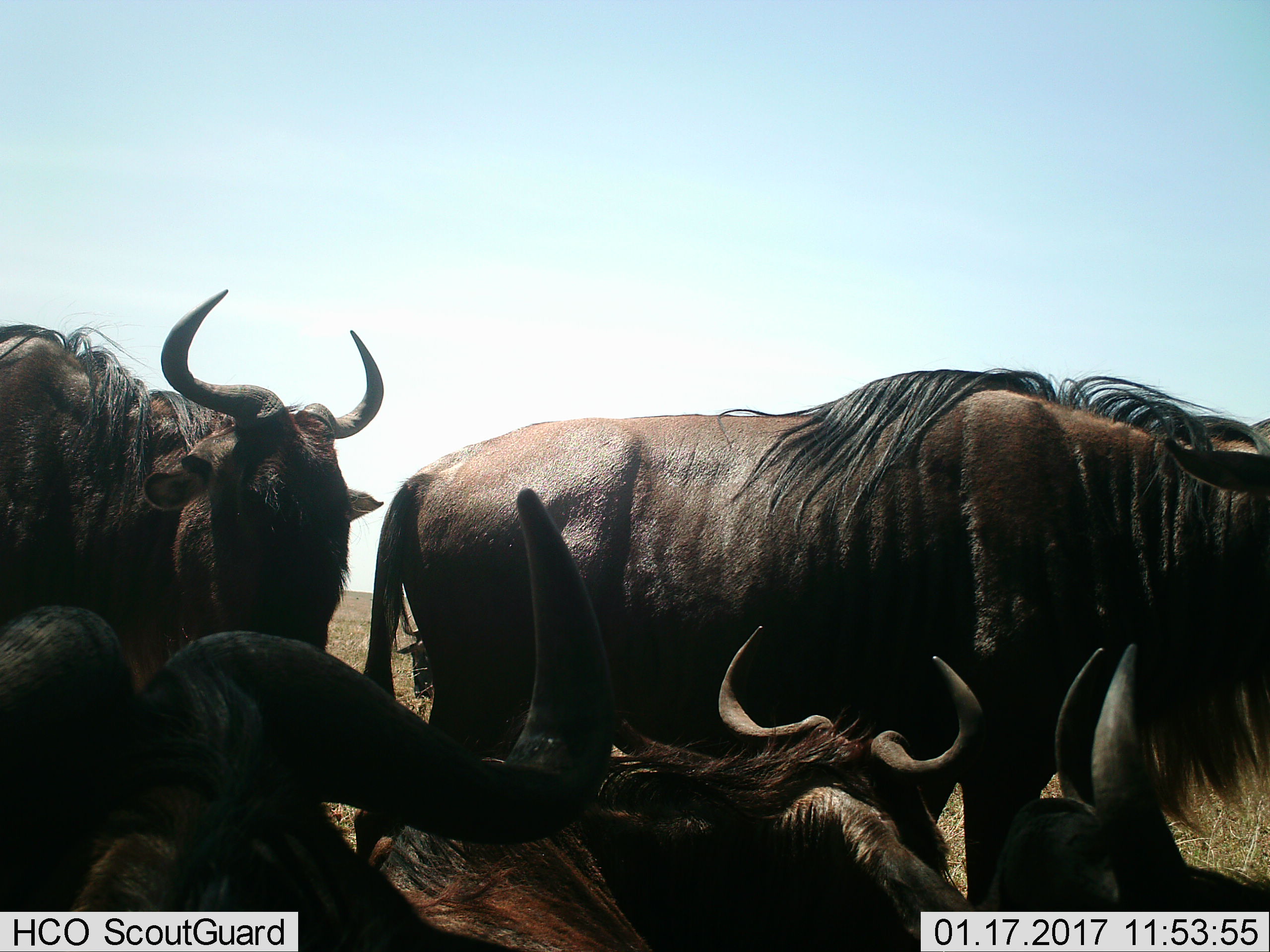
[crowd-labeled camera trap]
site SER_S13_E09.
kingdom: Animalia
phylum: Chordata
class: Mammalia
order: Artiodactyla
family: Bovidae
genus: Connochaetes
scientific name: Connochaetes taurinus taurinus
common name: blue wildebeest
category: wildebeestblue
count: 6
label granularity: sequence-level